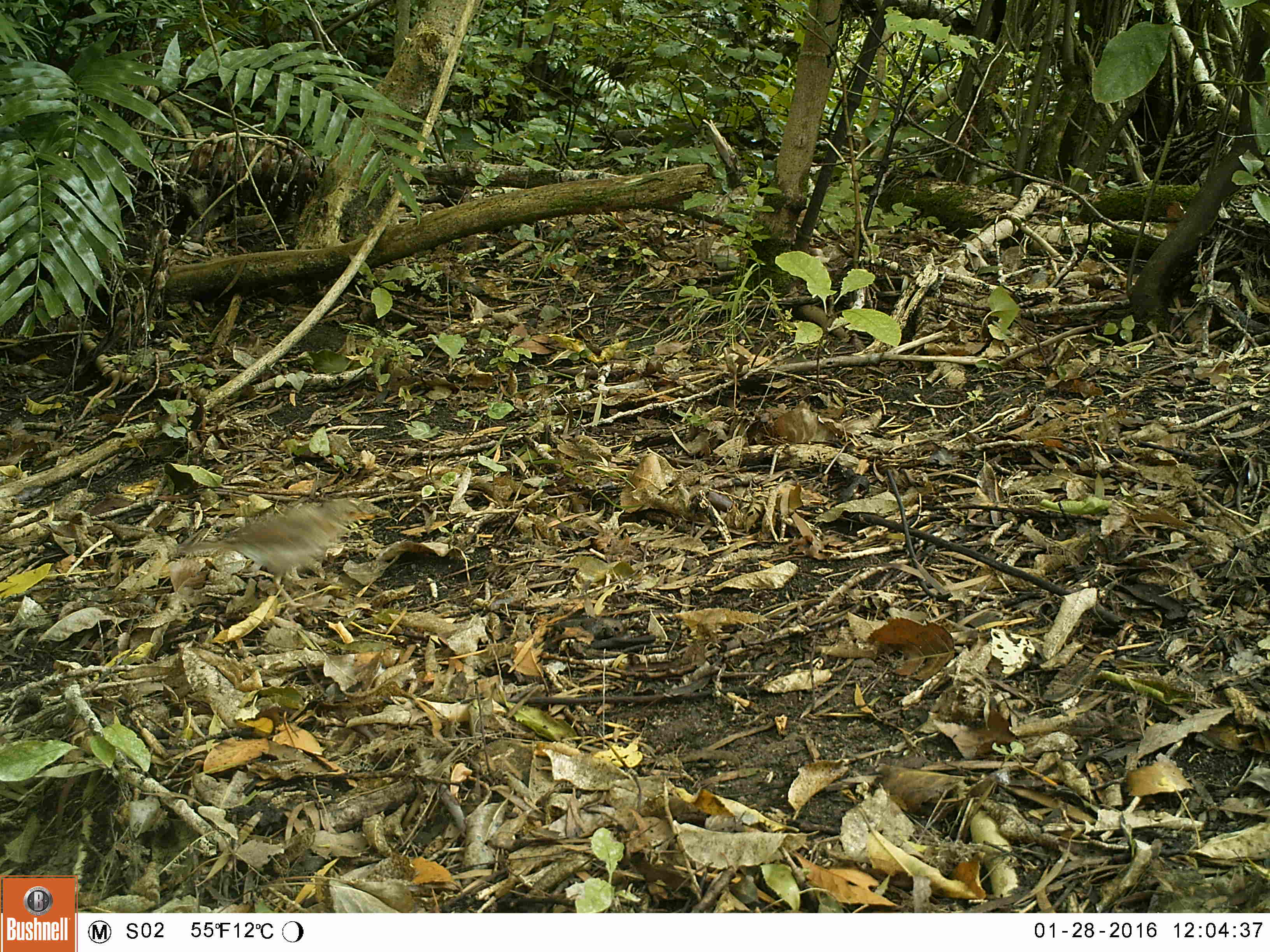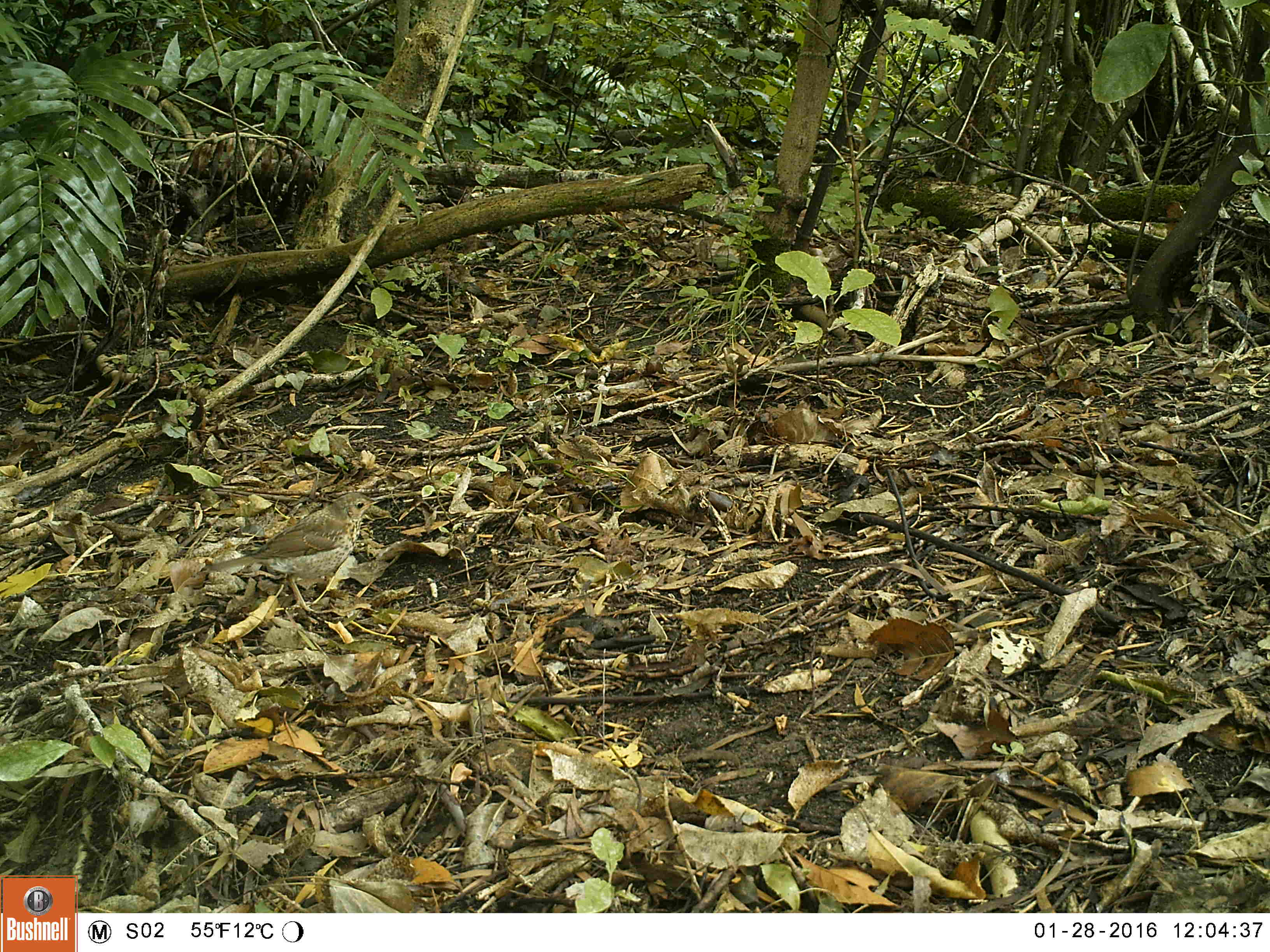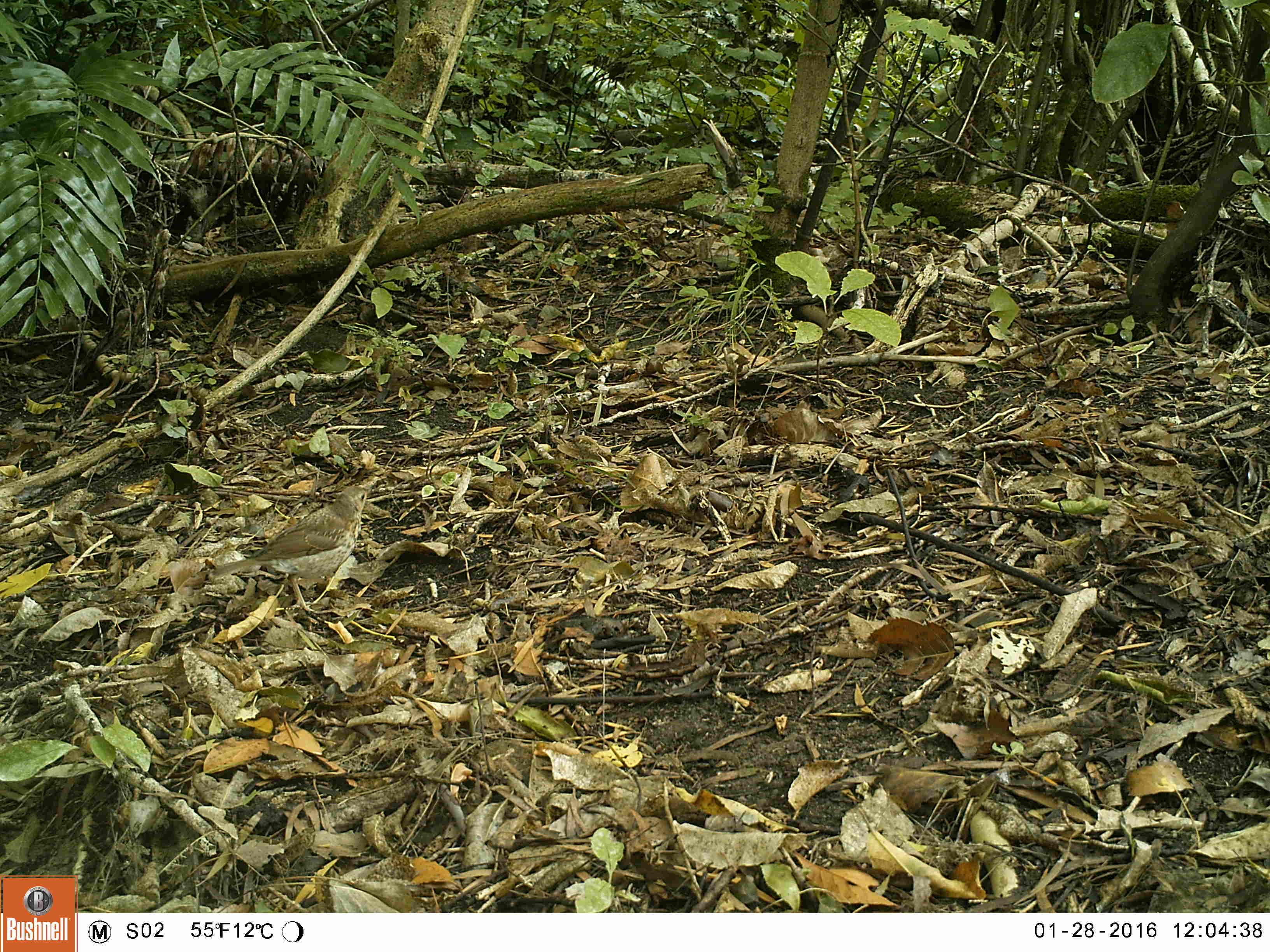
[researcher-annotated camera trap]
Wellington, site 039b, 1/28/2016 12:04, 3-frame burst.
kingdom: Animalia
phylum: Chordata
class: Aves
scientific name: Aves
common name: bird